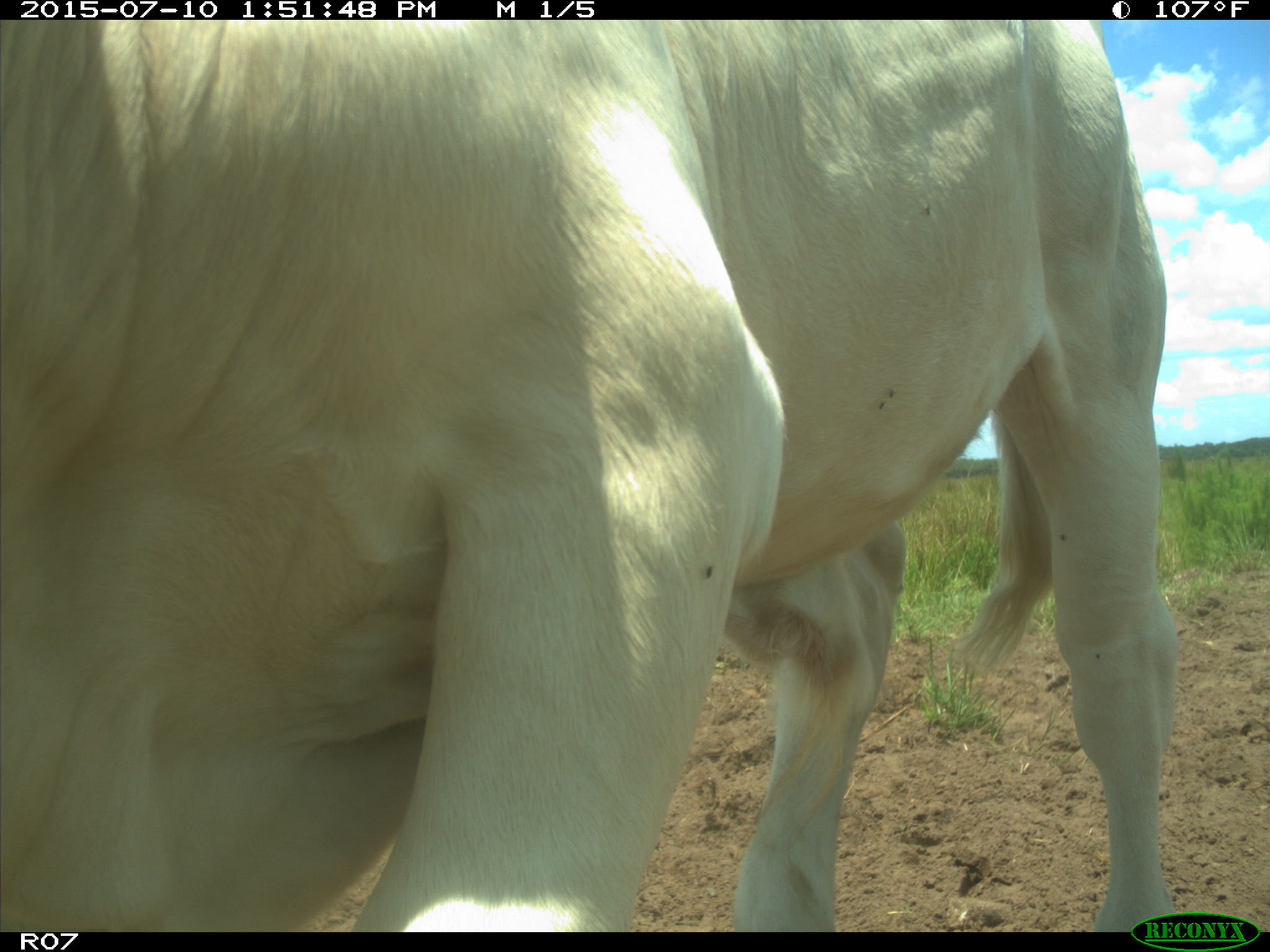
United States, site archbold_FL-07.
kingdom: Animalia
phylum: Chordata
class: Mammalia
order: Artiodactyla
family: Bovidae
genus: Bos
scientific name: Bos taurus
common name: domestic cow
Bos taurus (domestic cow).